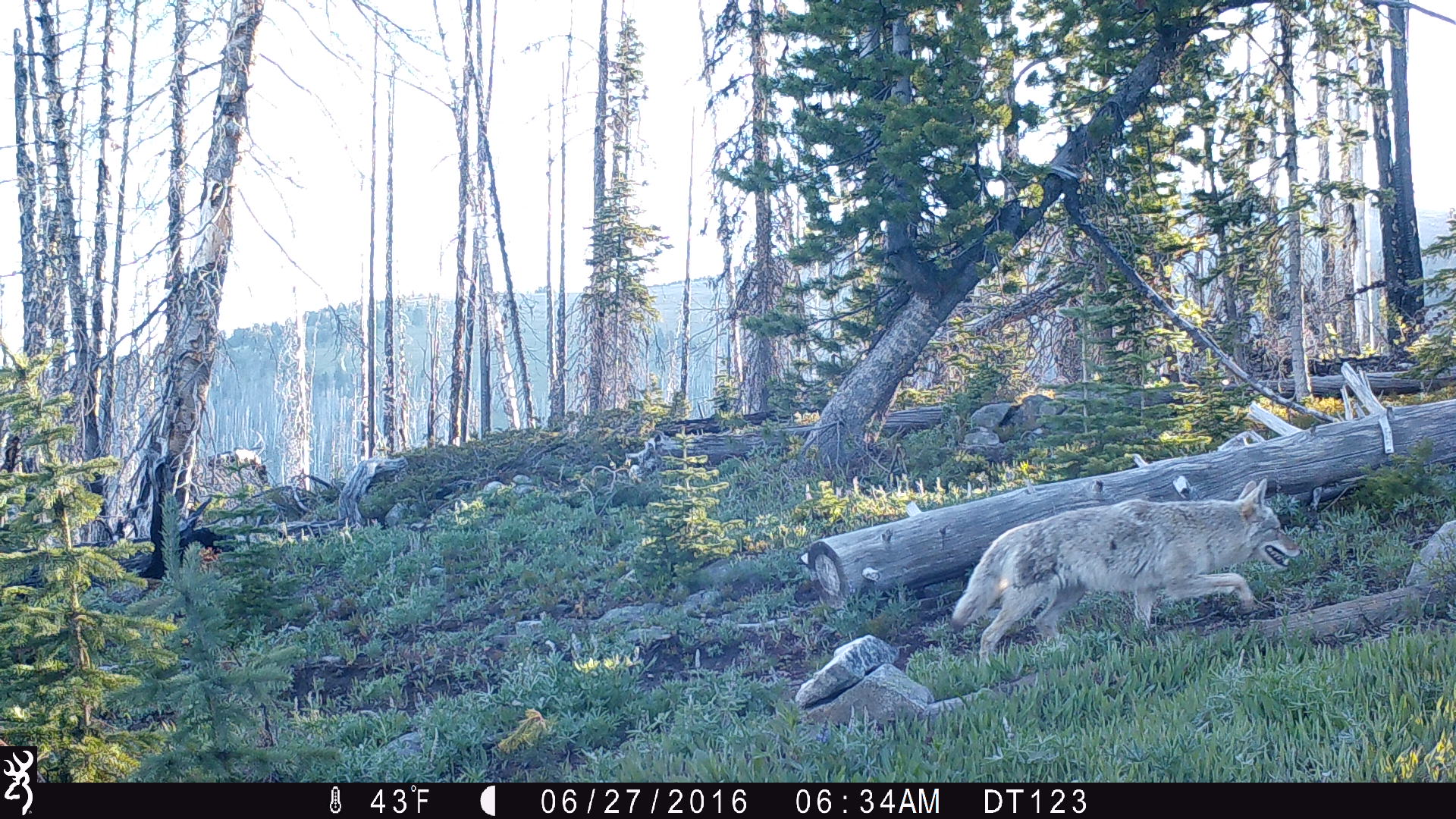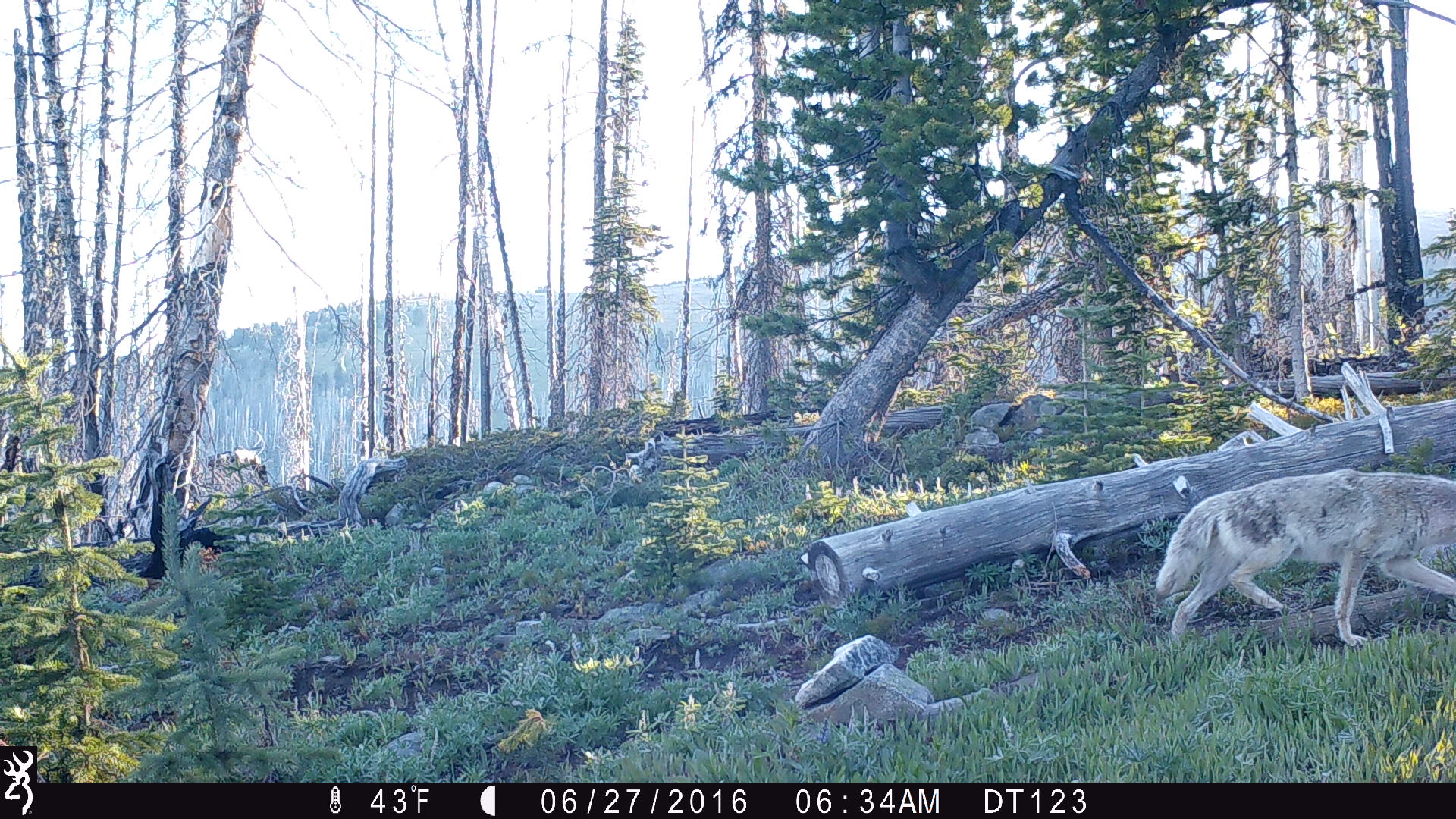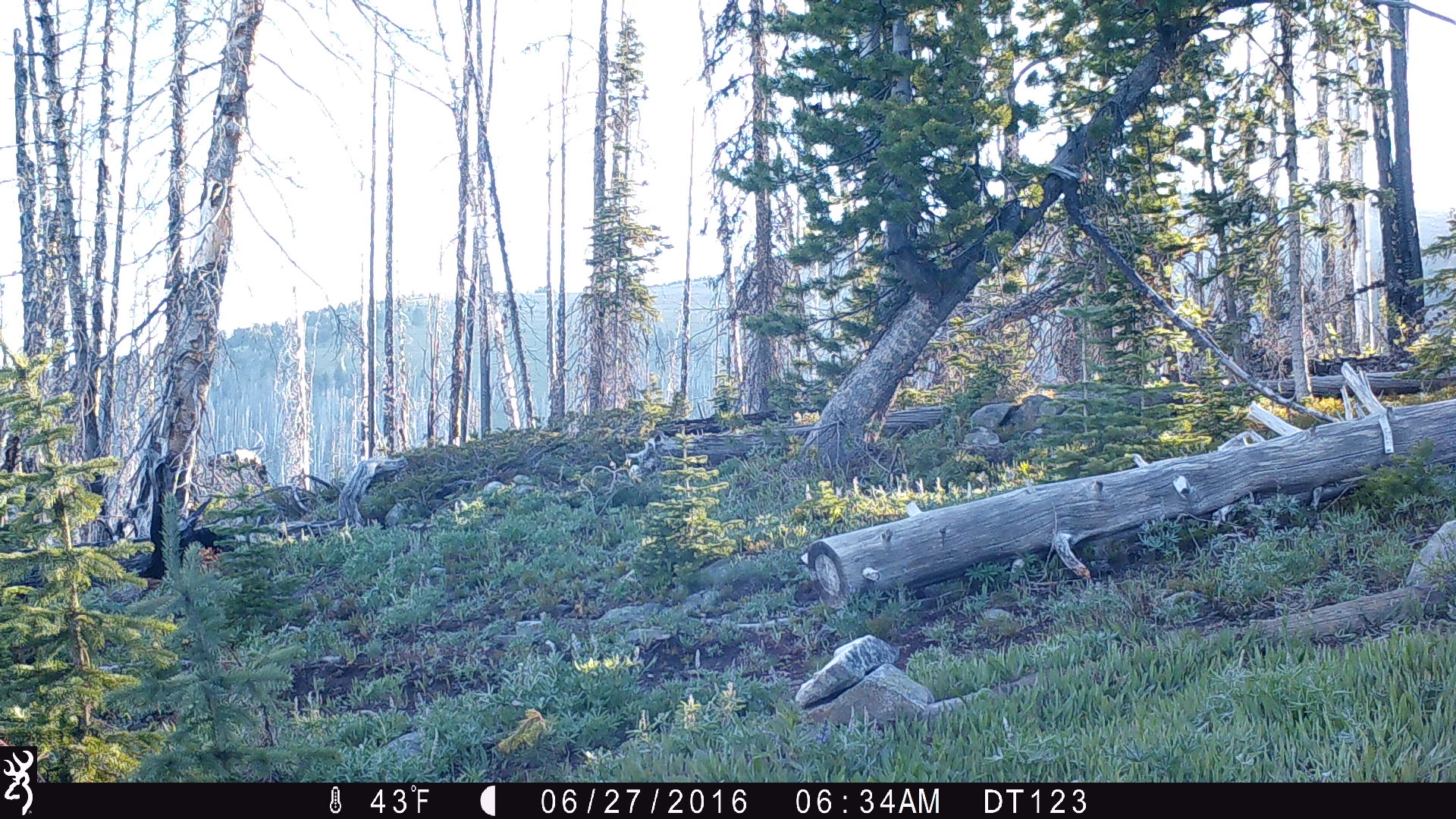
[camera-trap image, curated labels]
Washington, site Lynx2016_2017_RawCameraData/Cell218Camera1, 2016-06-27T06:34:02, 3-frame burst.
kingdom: Animalia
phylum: Chordata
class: Mammalia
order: Carnivora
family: Canidae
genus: Canis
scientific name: Canis latrans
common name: coyote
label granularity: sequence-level